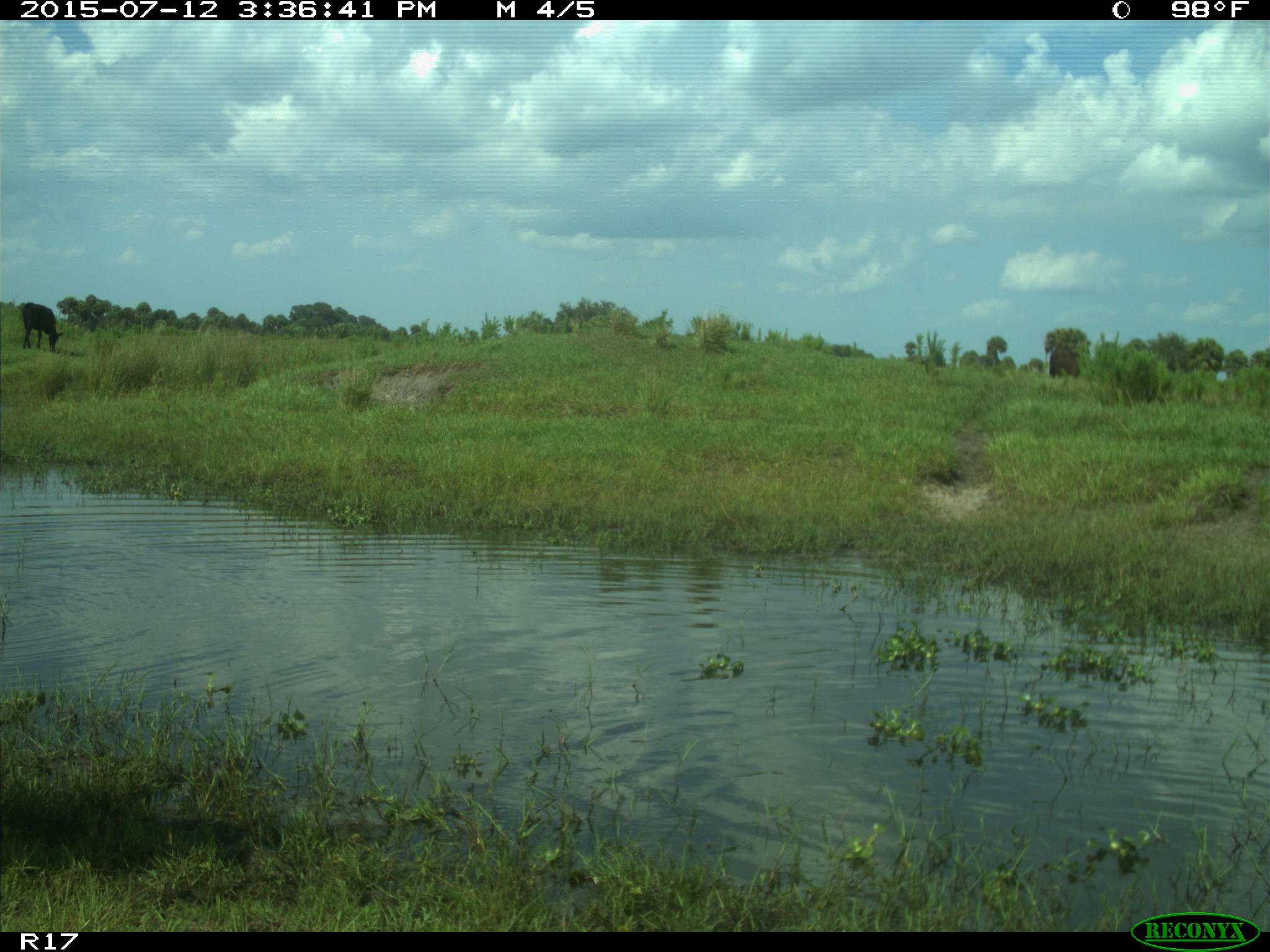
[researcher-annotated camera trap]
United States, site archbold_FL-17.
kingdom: Animalia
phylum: Chordata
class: Mammalia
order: Artiodactyla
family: Bovidae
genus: Bos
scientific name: Bos taurus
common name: domestic cow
Bos taurus (domestic cow).